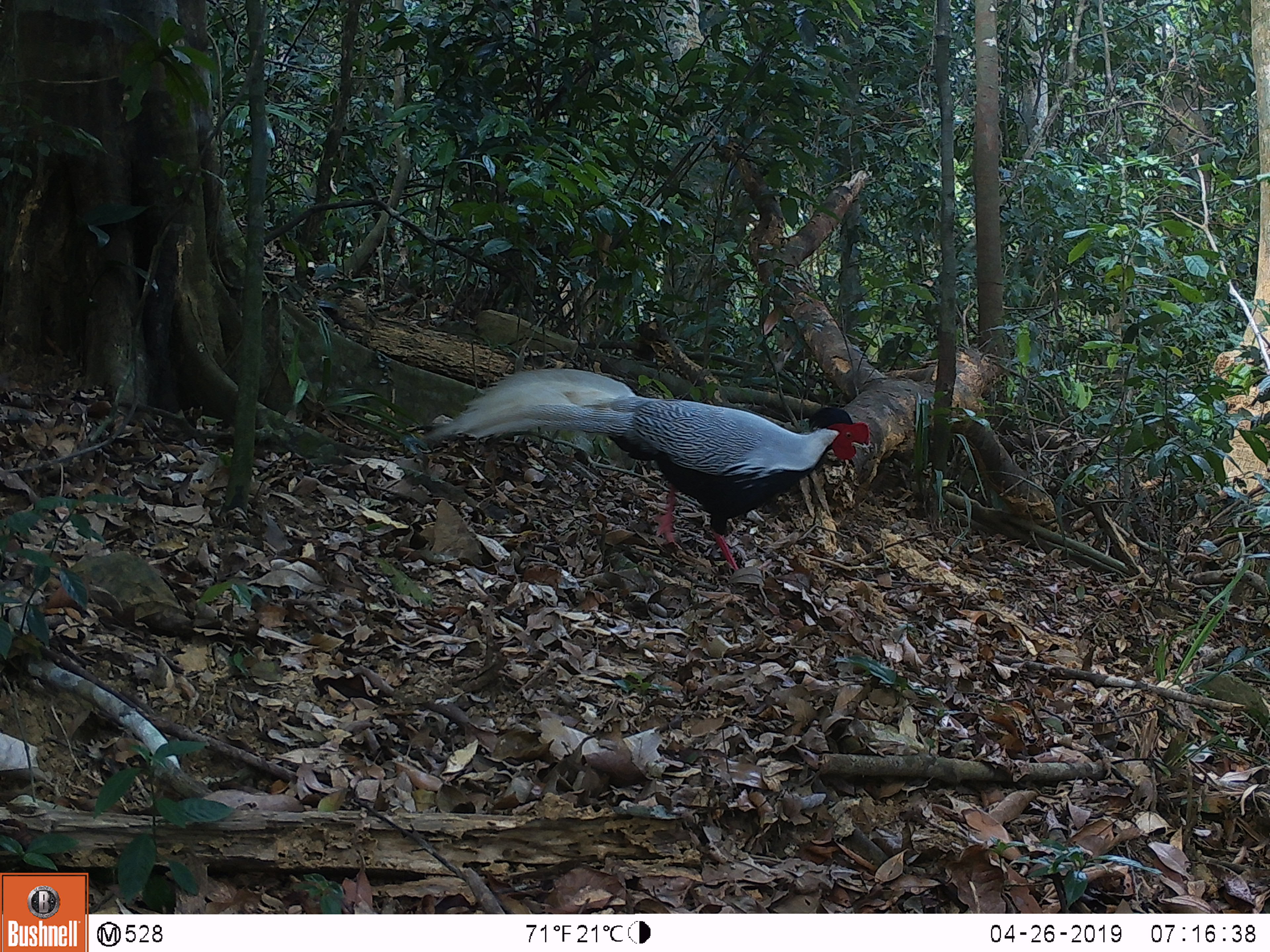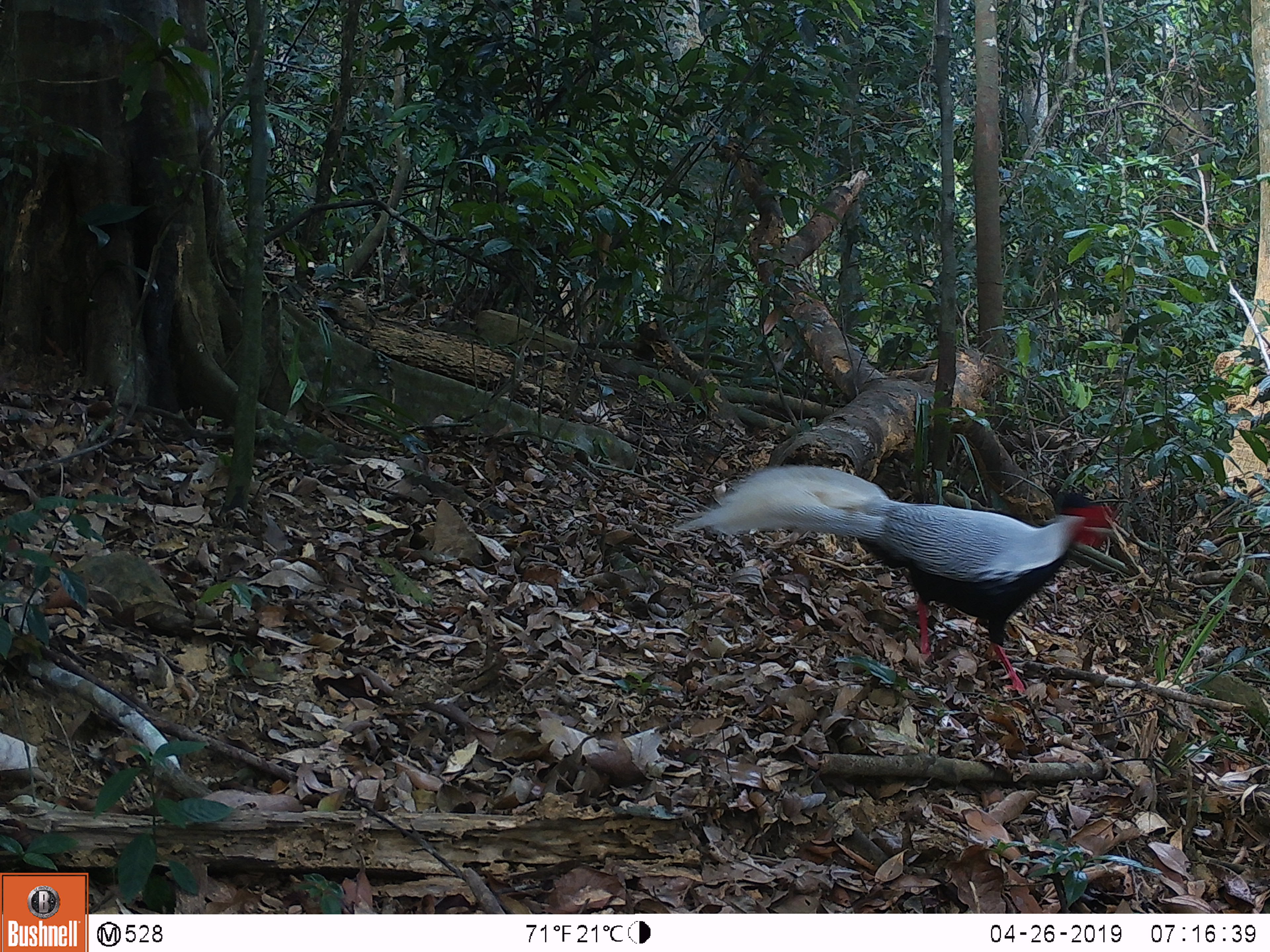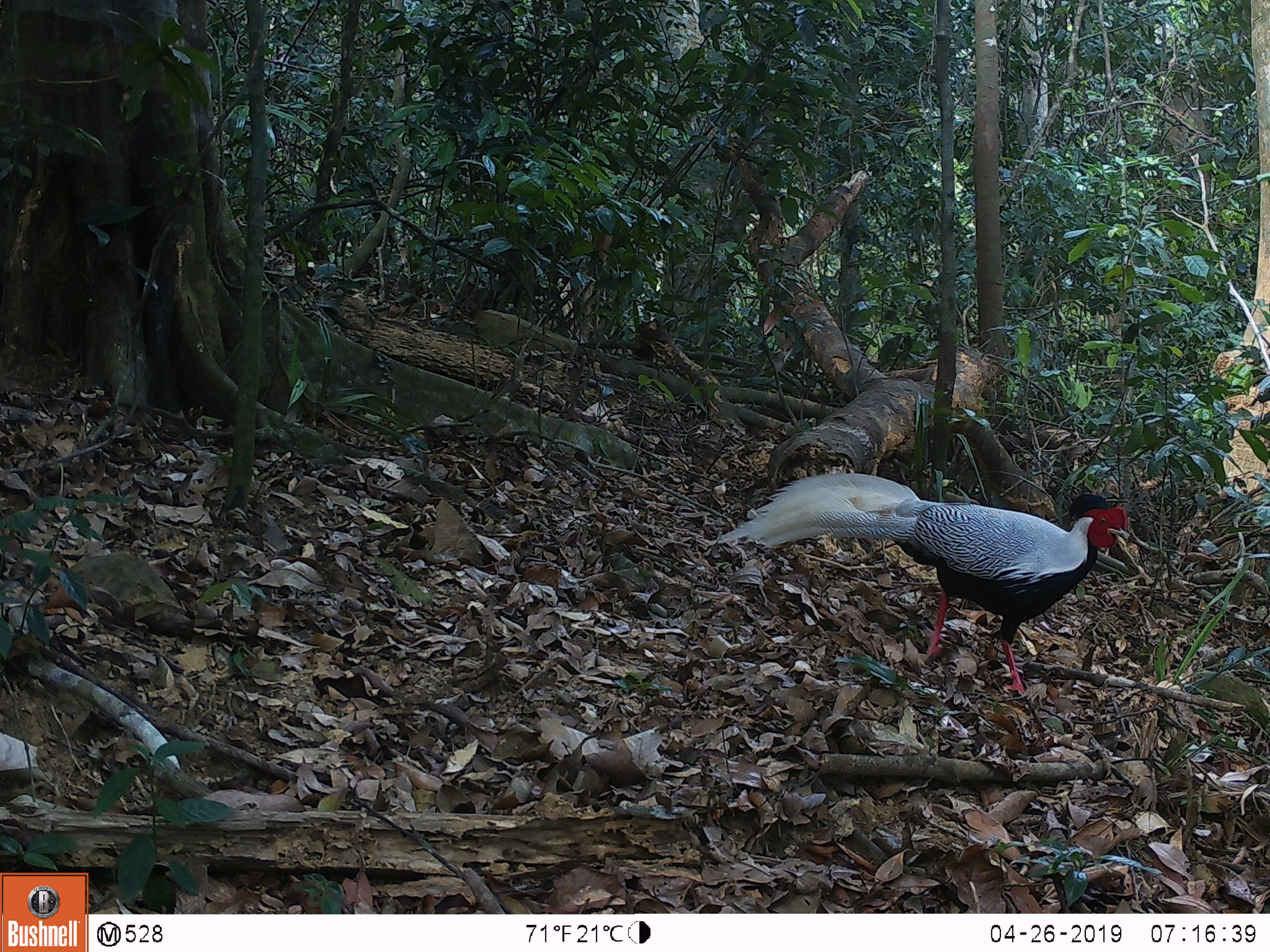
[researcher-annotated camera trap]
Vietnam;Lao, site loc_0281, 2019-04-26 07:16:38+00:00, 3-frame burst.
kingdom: Animalia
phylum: Chordata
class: Aves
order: Galliformes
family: Phasianidae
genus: Lophura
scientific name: Lophura nycthemera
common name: silver pheasant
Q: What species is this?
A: Silver pheasant (Lophura nycthemera).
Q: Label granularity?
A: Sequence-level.